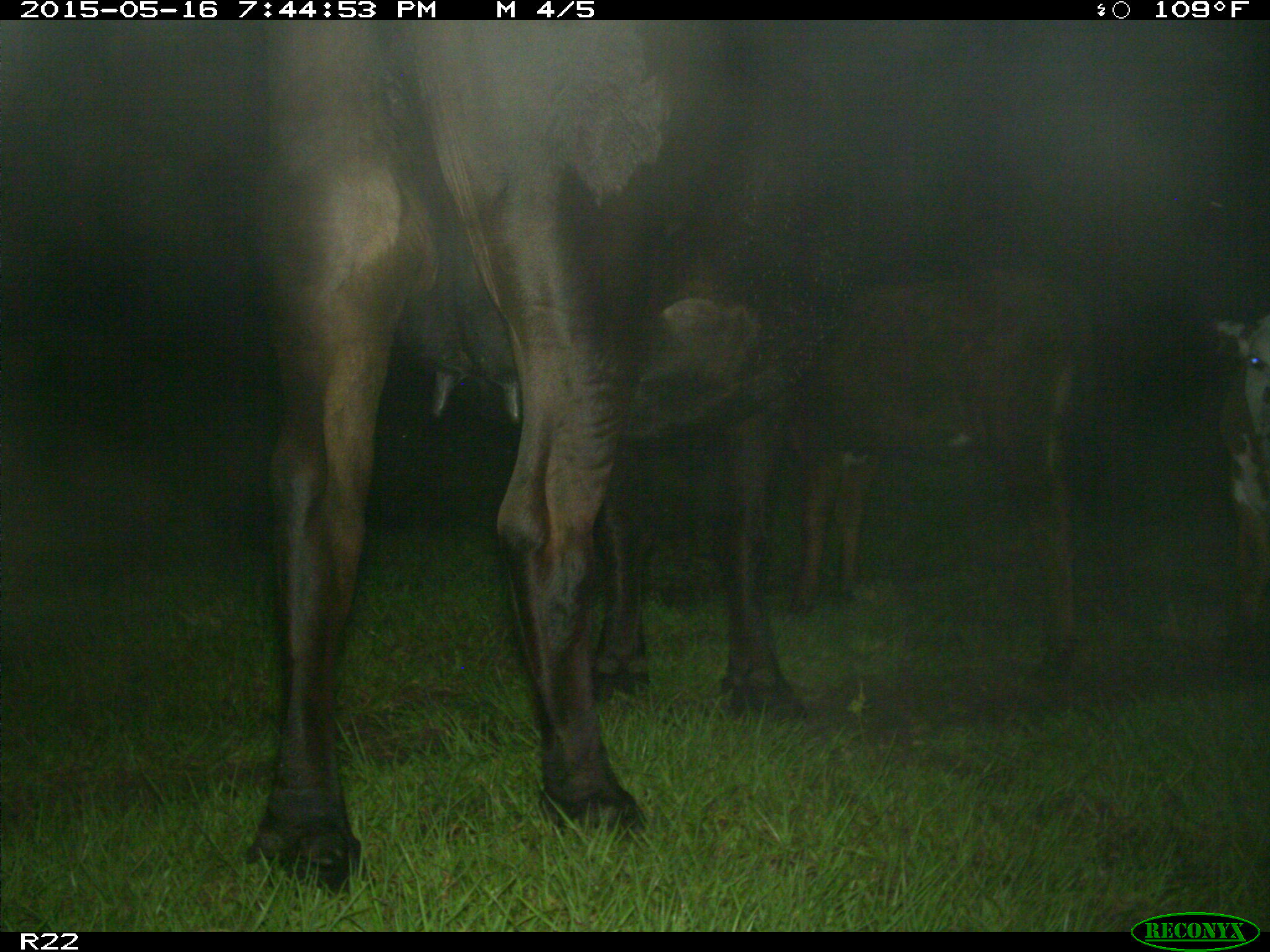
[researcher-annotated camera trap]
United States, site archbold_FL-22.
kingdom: Animalia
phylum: Chordata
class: Mammalia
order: Artiodactyla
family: Bovidae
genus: Bos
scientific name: Bos taurus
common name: domestic cow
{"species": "Bos taurus (domestic cow)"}